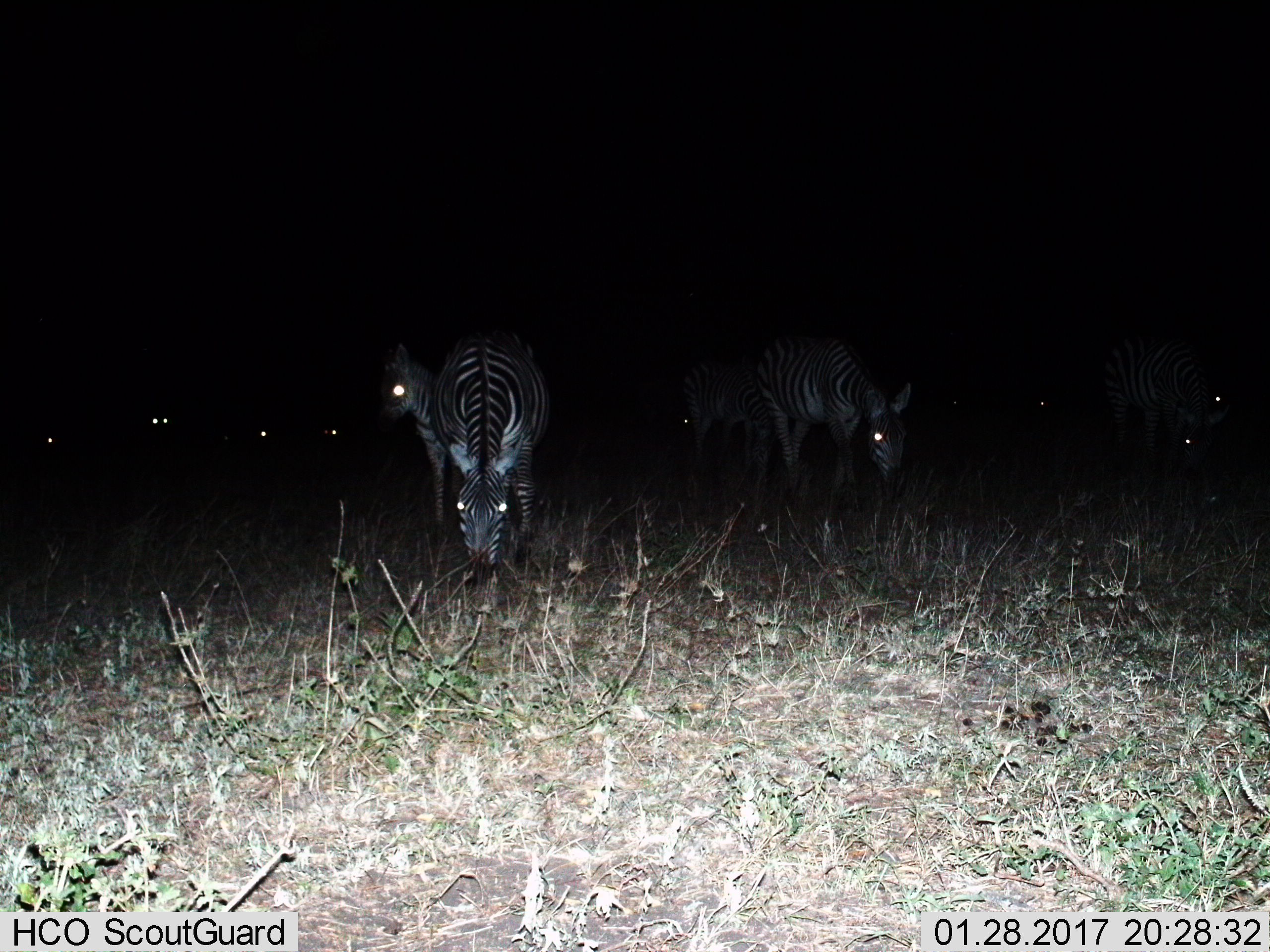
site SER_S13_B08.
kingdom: Animalia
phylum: Chordata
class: Mammalia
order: Perissodactyla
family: Equidae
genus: Equus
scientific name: Equus quagga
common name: plains zebra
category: zebraplains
Zebraplains (plains zebra) (Equus quagga), count 11-50. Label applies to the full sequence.